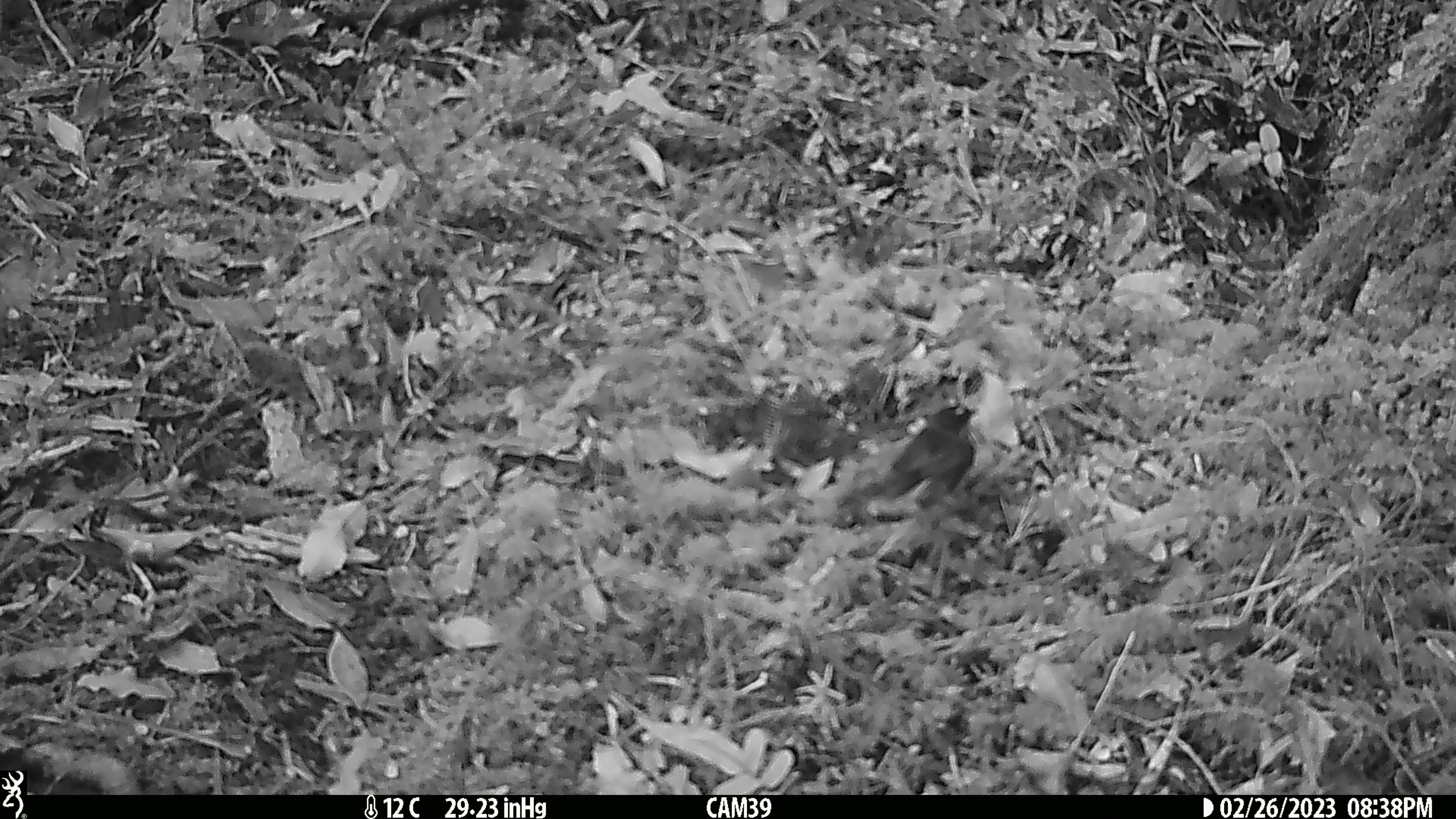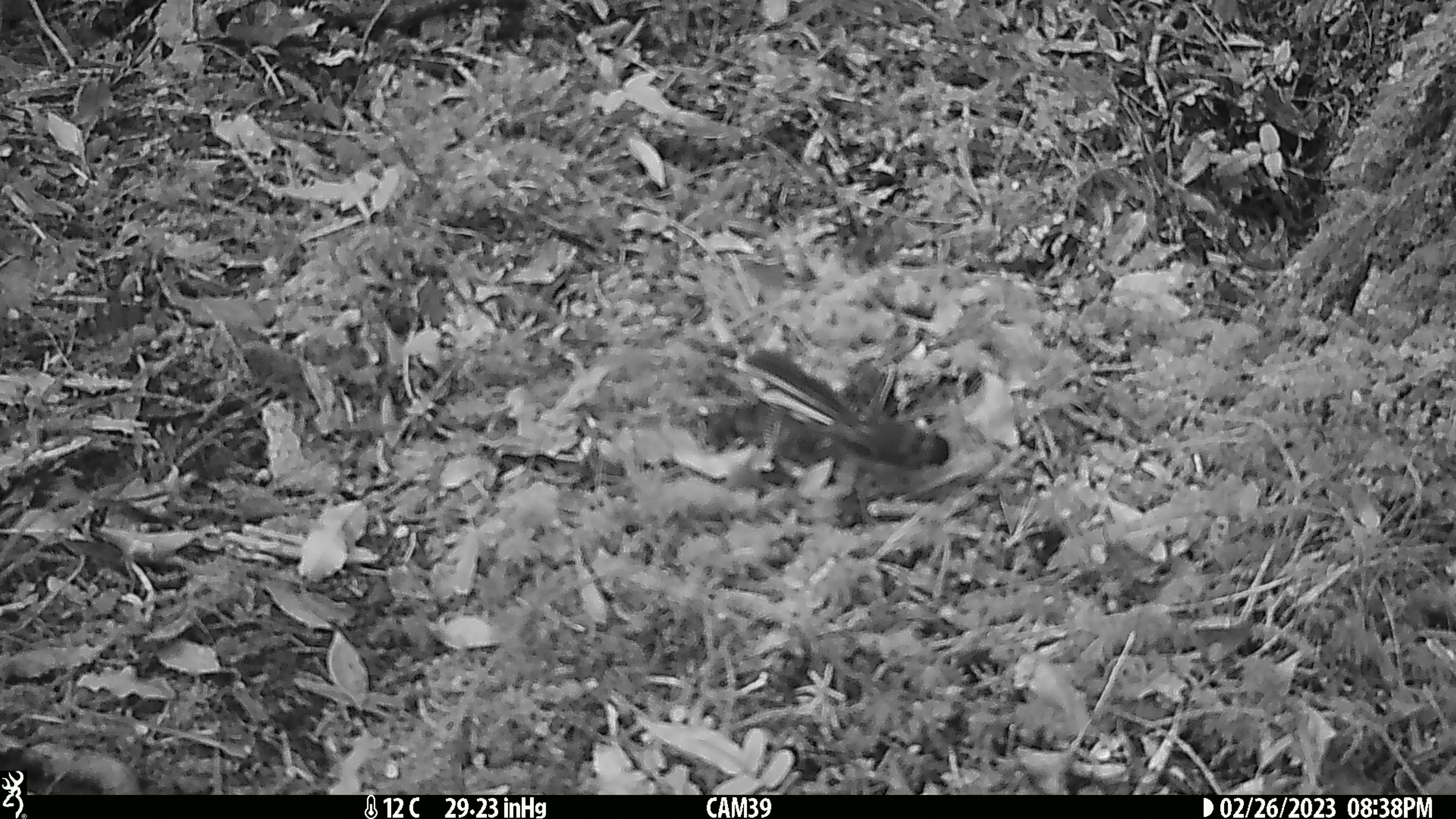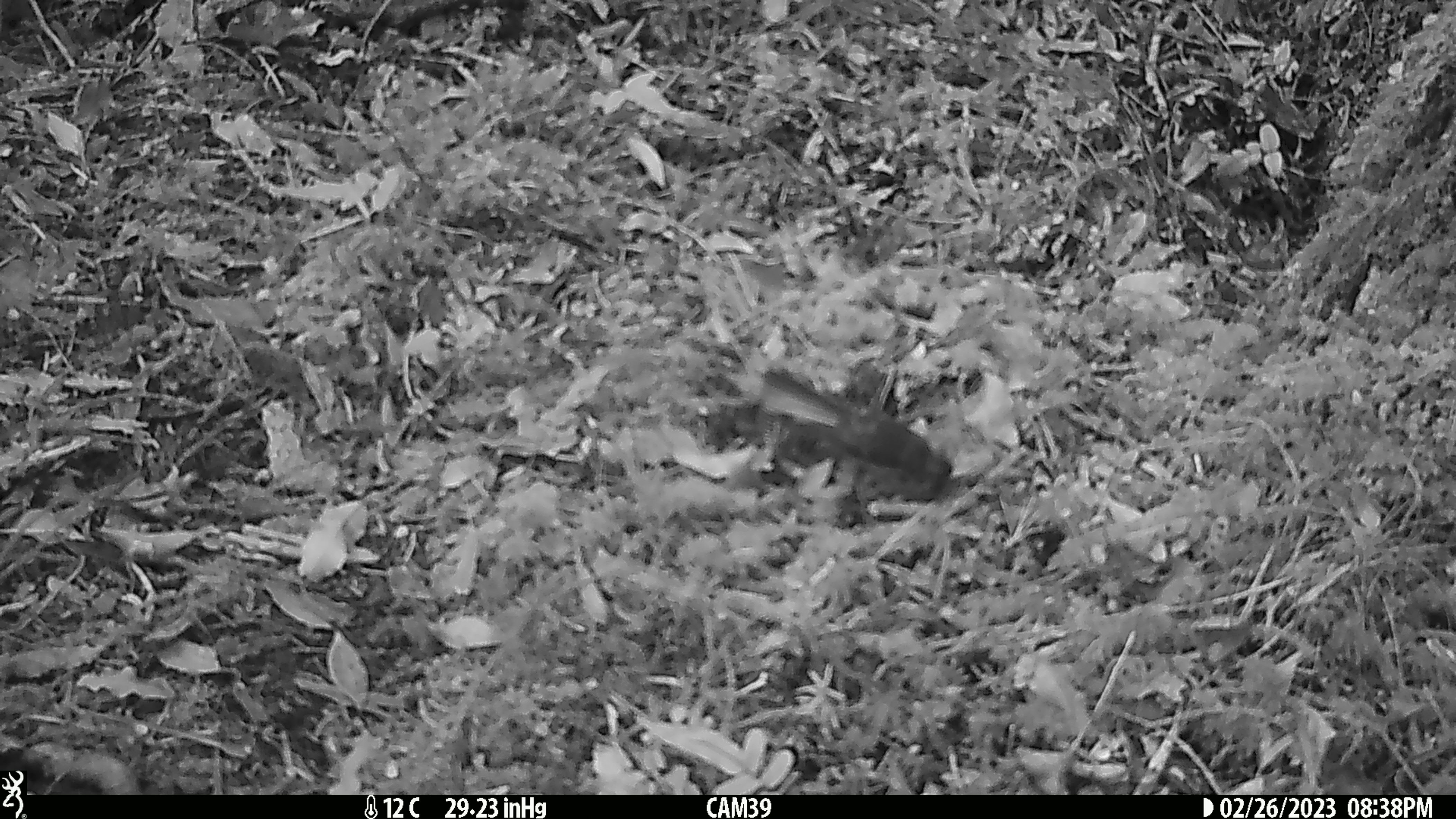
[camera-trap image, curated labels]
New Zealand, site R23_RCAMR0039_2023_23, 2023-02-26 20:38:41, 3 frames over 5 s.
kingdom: Animalia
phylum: Chordata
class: Aves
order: Passeriformes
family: Rhipiduridae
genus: Rhipidura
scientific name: Rhipidura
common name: fantails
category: fantail